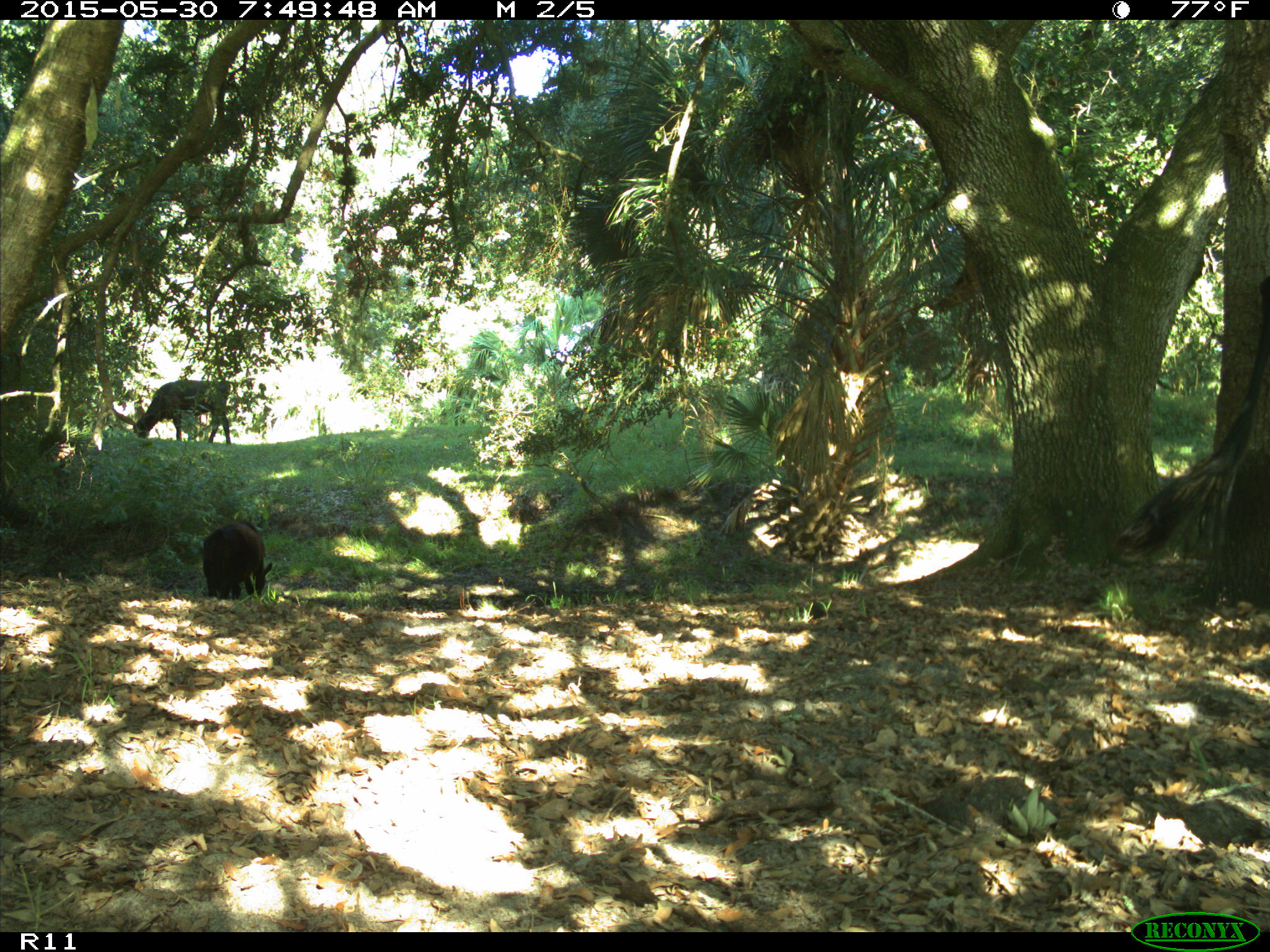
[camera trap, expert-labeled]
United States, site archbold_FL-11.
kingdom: Animalia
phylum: Chordata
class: Mammalia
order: Artiodactyla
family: Bovidae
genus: Bos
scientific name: Bos taurus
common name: domestic cow